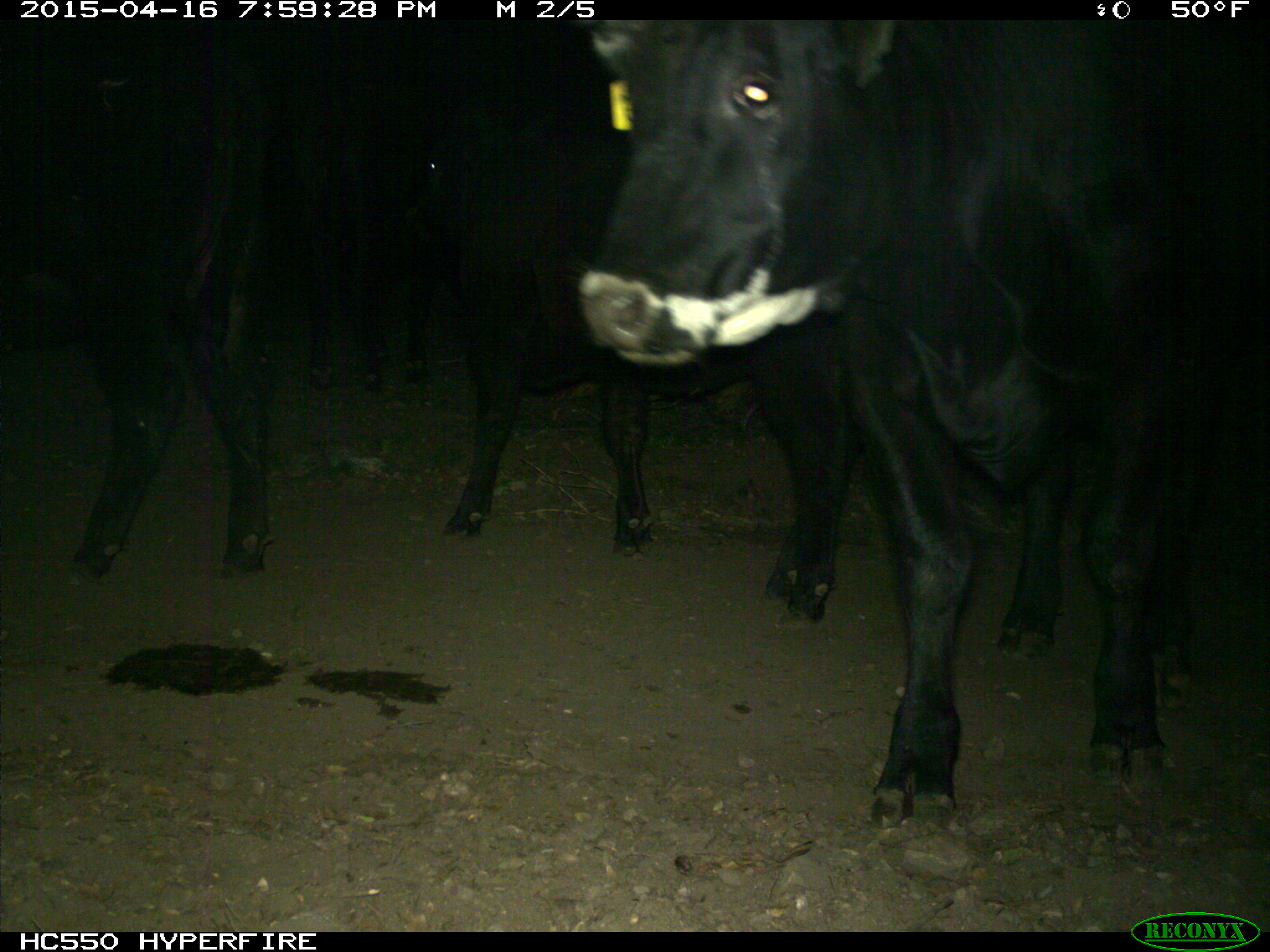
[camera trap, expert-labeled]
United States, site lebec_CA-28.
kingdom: Animalia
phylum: Chordata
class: Mammalia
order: Artiodactyla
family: Bovidae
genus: Bos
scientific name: Bos taurus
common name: domestic cow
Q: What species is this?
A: Bos taurus (domestic cow).